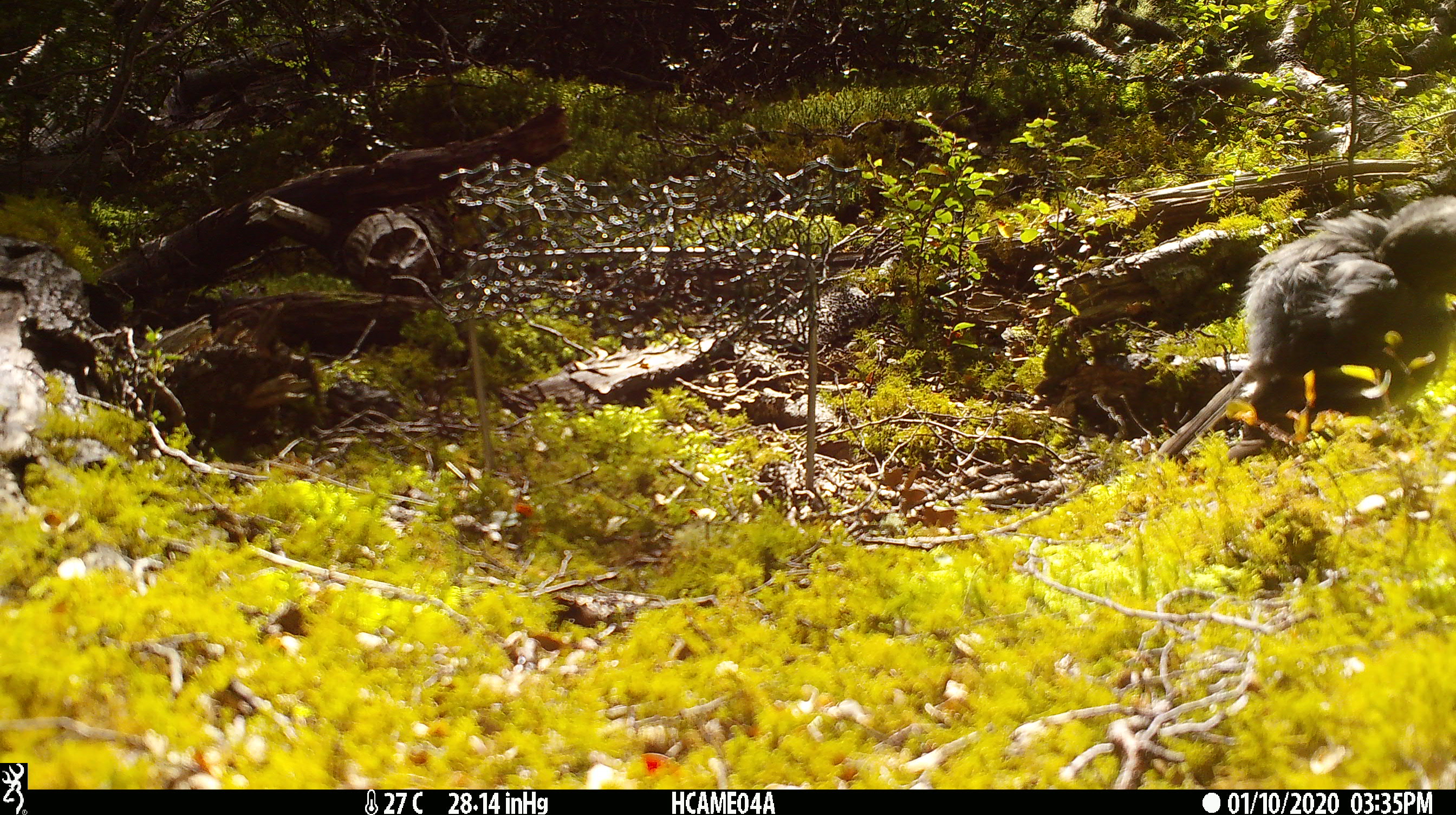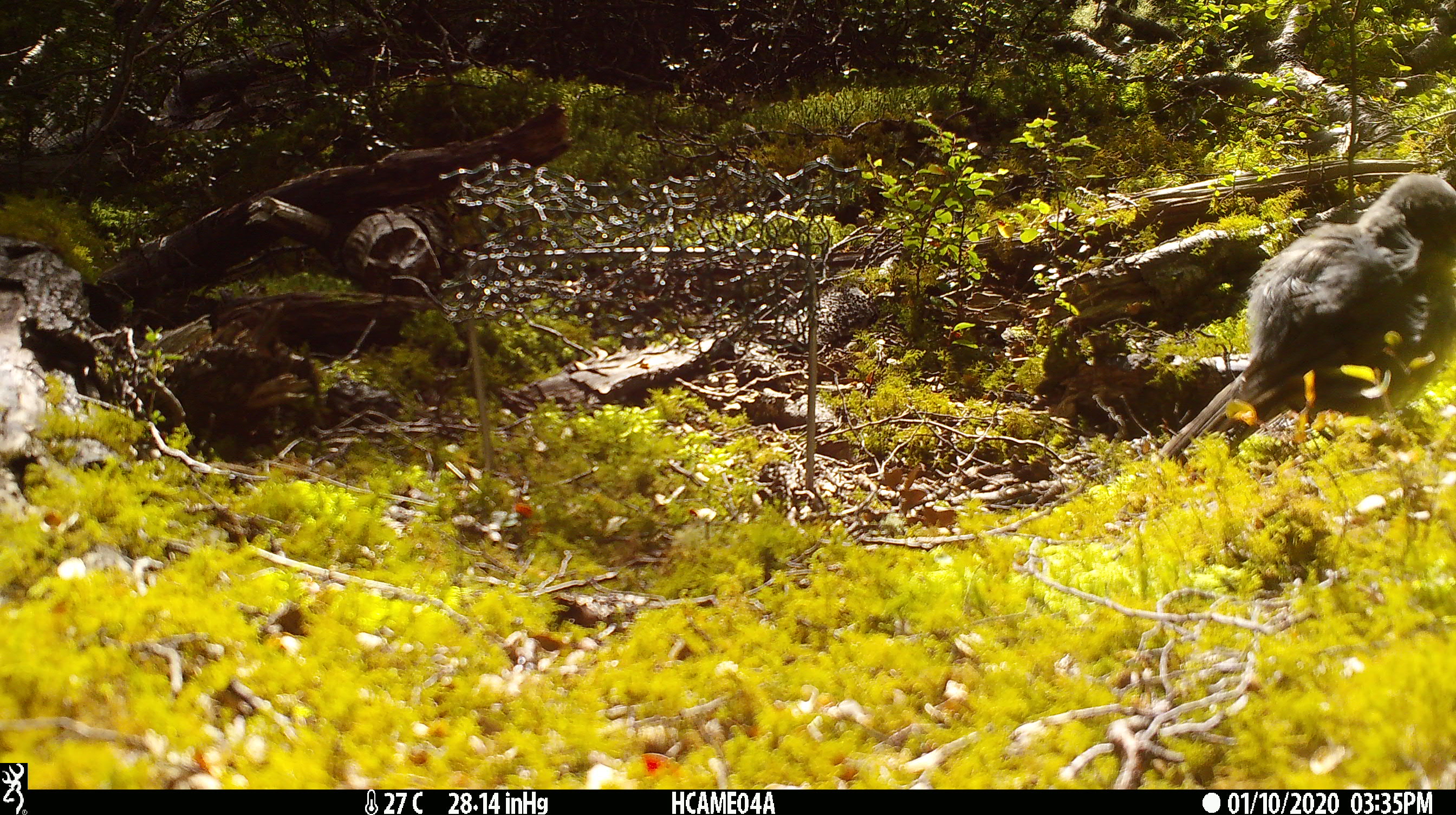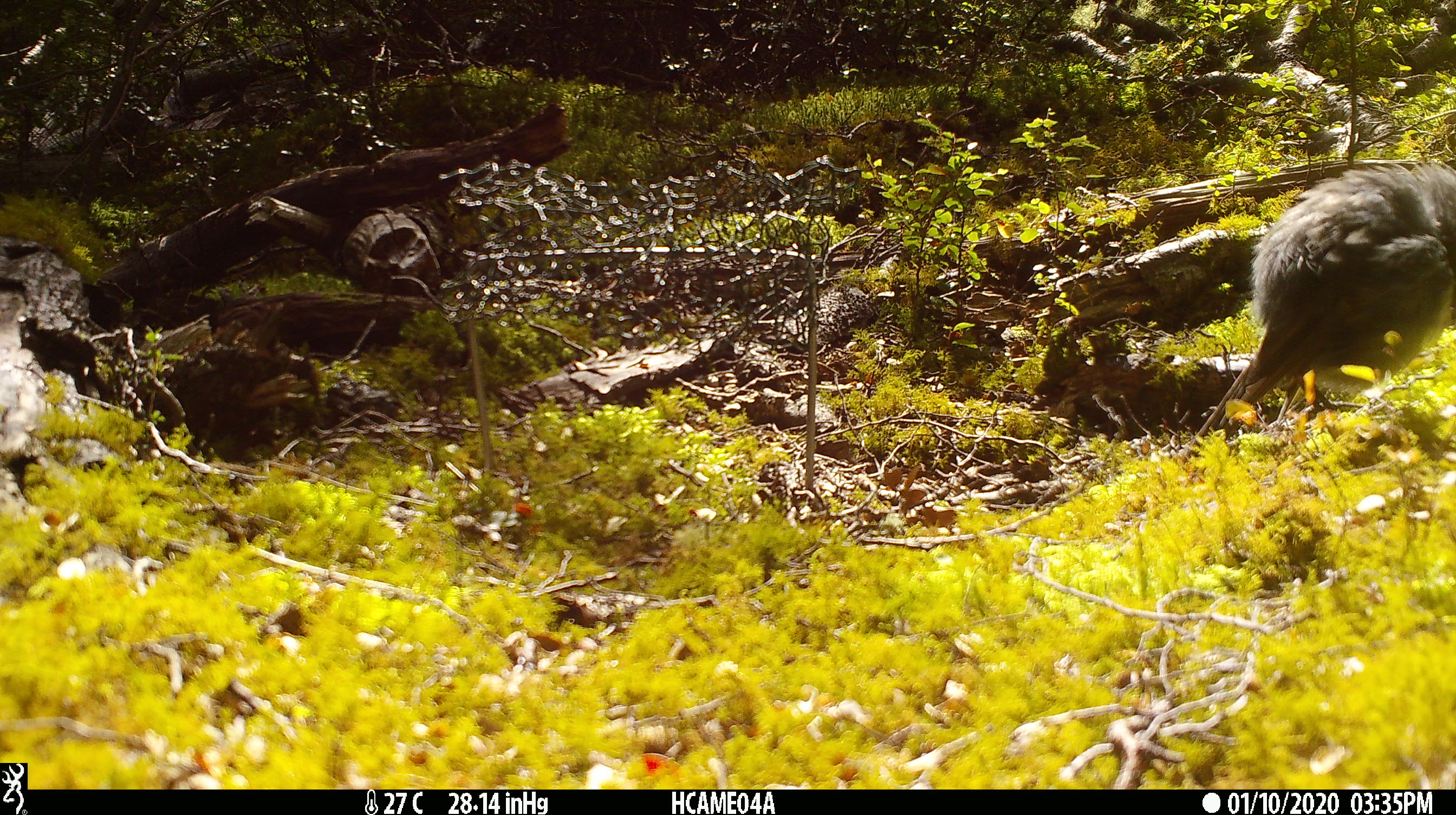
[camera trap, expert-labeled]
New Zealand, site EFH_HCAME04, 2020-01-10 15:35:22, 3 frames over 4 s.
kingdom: Animalia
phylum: Chordata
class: Aves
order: Passeriformes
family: Petroicidae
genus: Petroica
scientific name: Petroica australis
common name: new zealand robin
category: robin